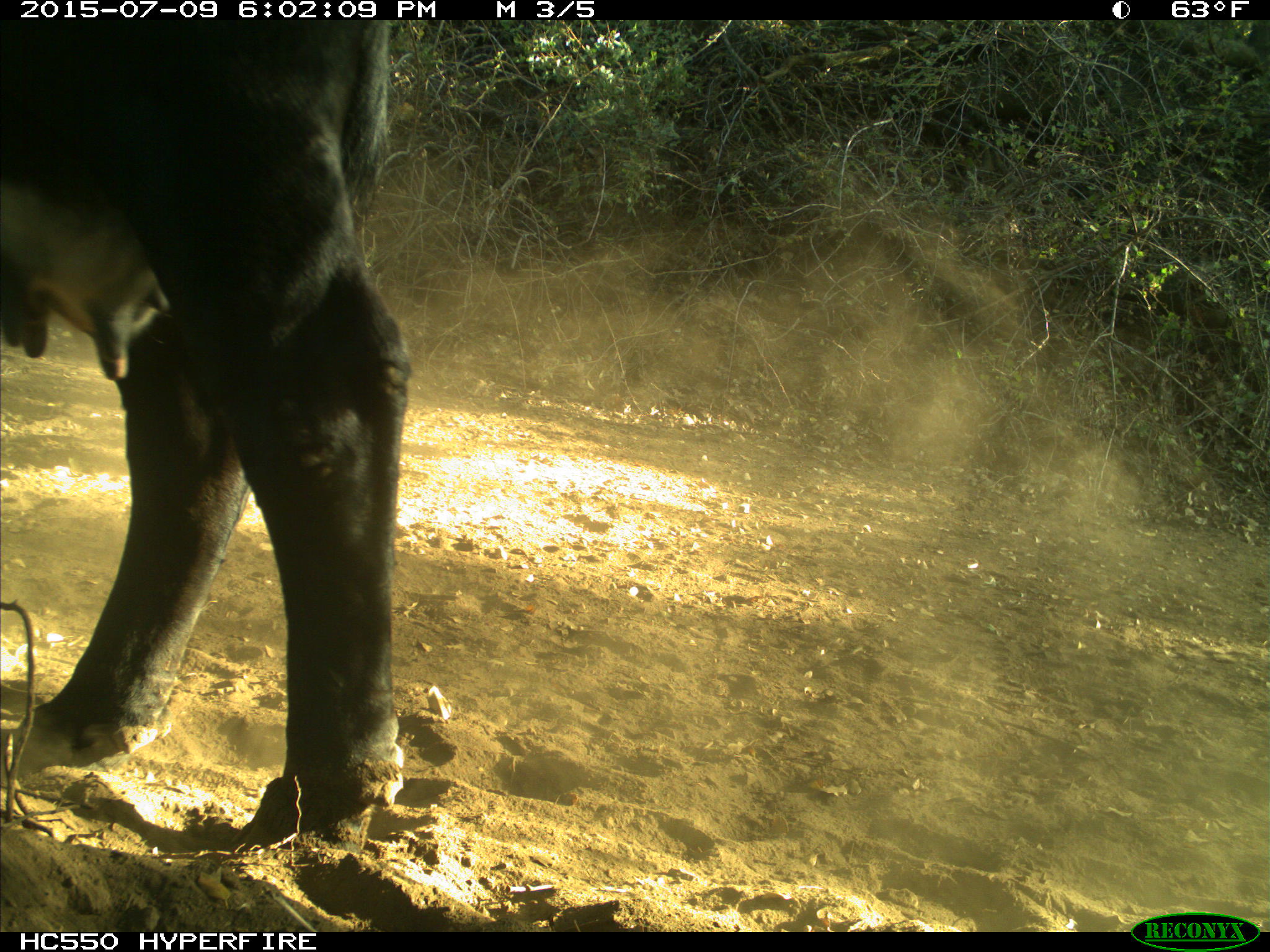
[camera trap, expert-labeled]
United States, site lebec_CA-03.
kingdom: Animalia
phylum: Chordata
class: Mammalia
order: Artiodactyla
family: Bovidae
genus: Bos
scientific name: Bos taurus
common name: domestic cow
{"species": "Bos taurus (domestic cow)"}